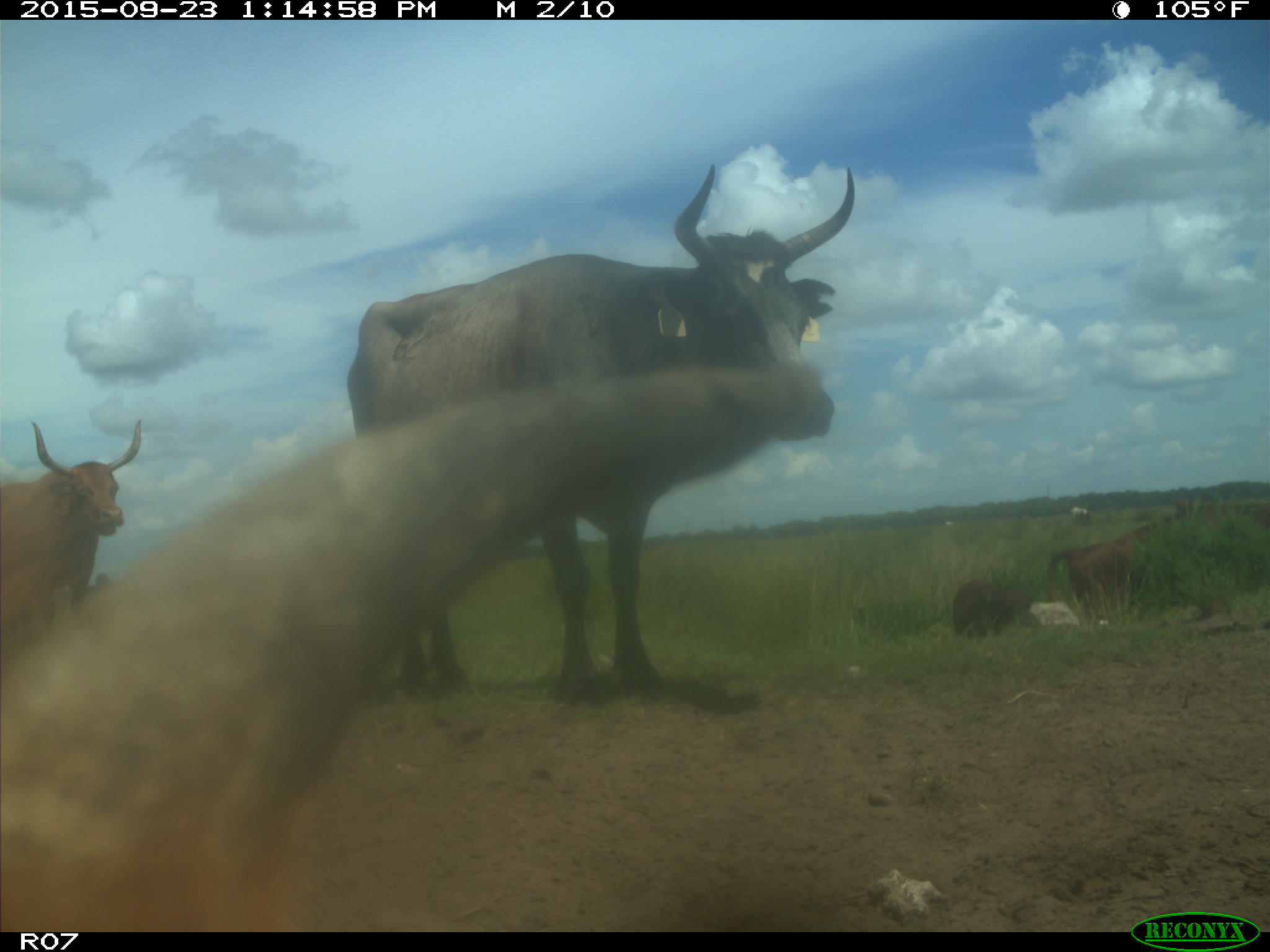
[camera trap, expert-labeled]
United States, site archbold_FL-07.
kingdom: Animalia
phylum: Chordata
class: Mammalia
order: Artiodactyla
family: Bovidae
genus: Bos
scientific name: Bos taurus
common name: domestic cow